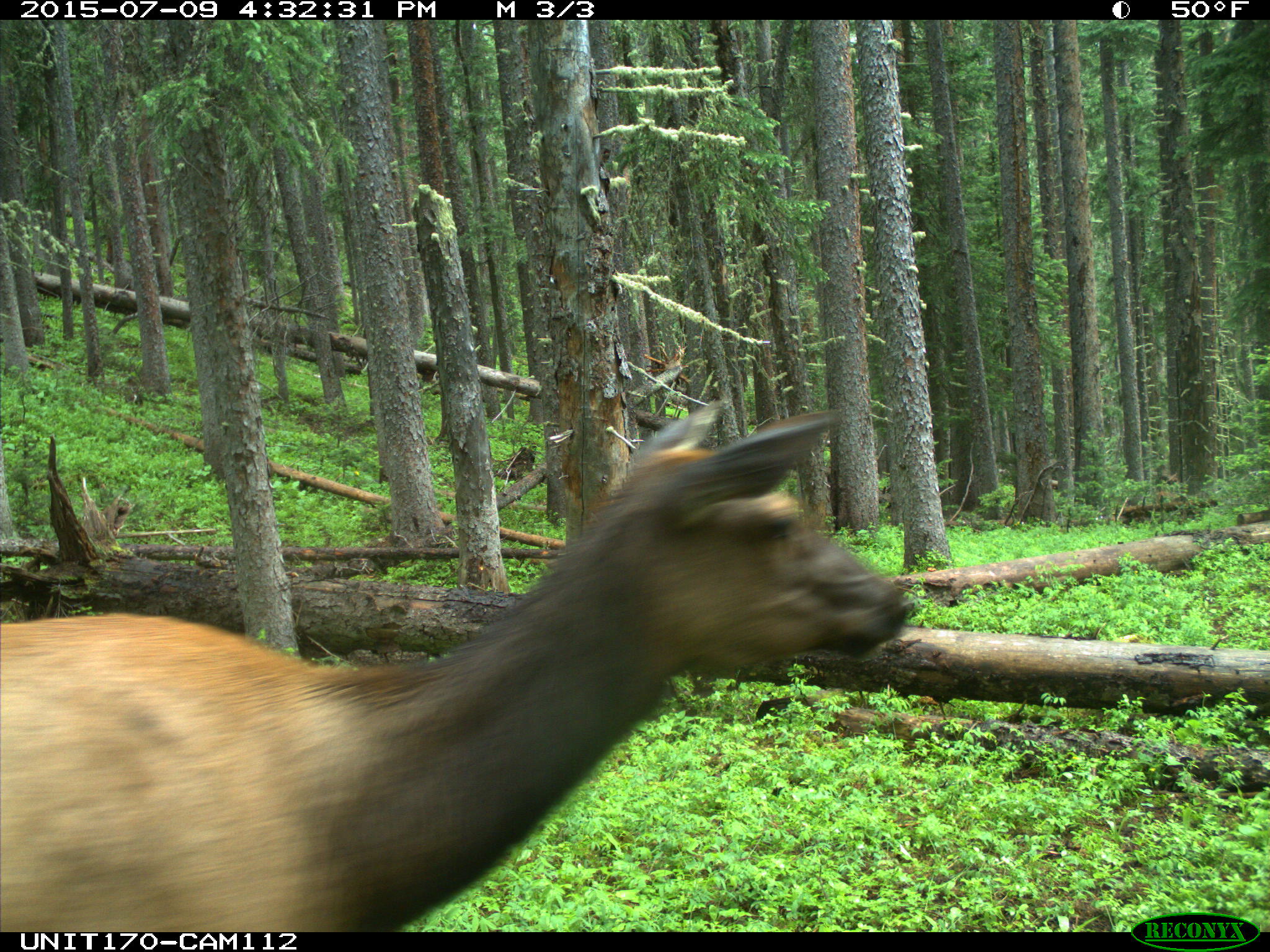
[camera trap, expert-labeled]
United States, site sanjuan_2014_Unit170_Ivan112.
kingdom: Animalia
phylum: Chordata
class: Mammalia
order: Artiodactyla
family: Cervidae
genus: Cervus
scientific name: Cervus elaphus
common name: red deer